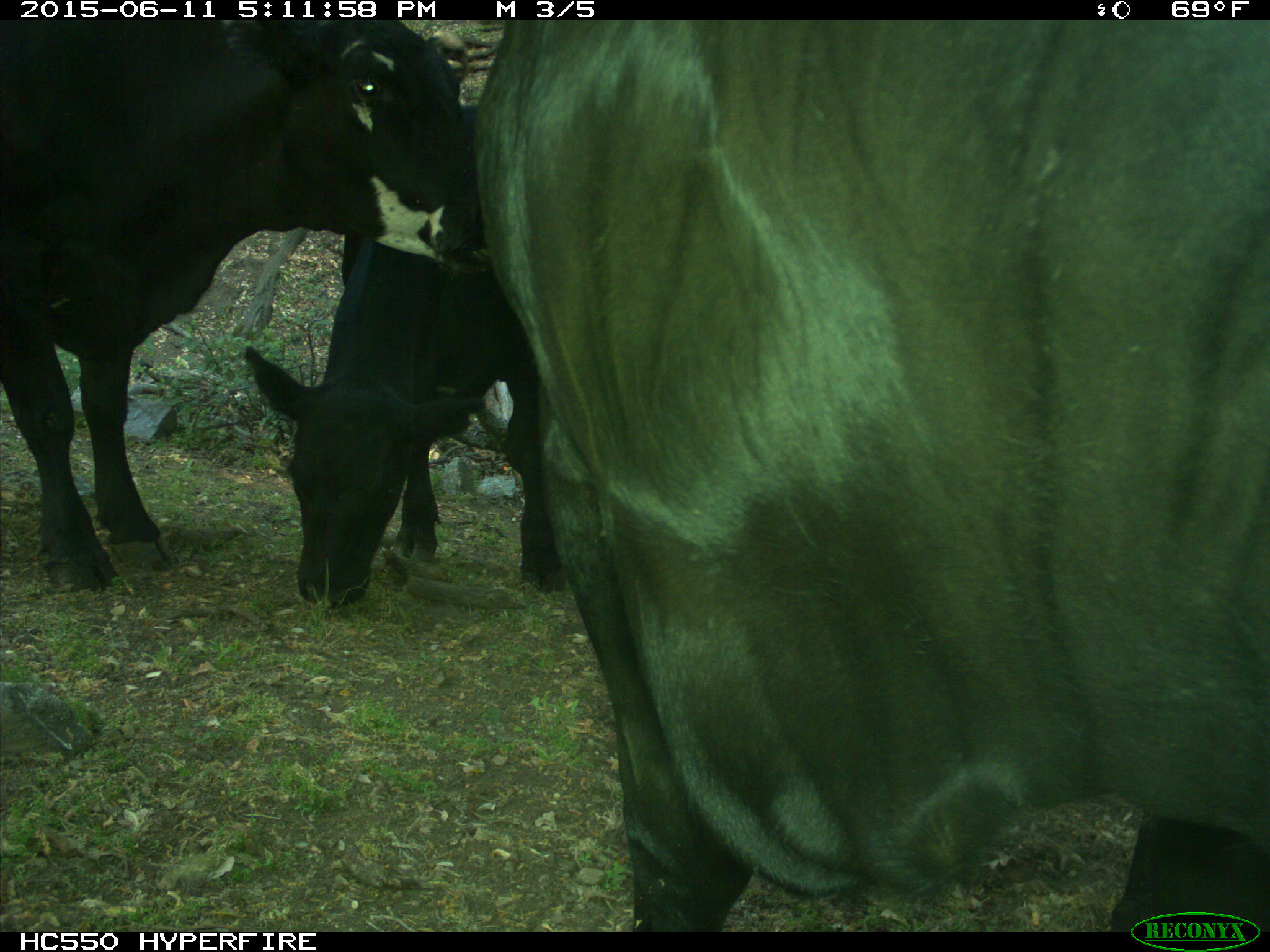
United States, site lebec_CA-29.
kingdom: Animalia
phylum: Chordata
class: Mammalia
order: Artiodactyla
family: Bovidae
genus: Bos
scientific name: Bos taurus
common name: domestic cow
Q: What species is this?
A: Bos taurus (domestic cow).